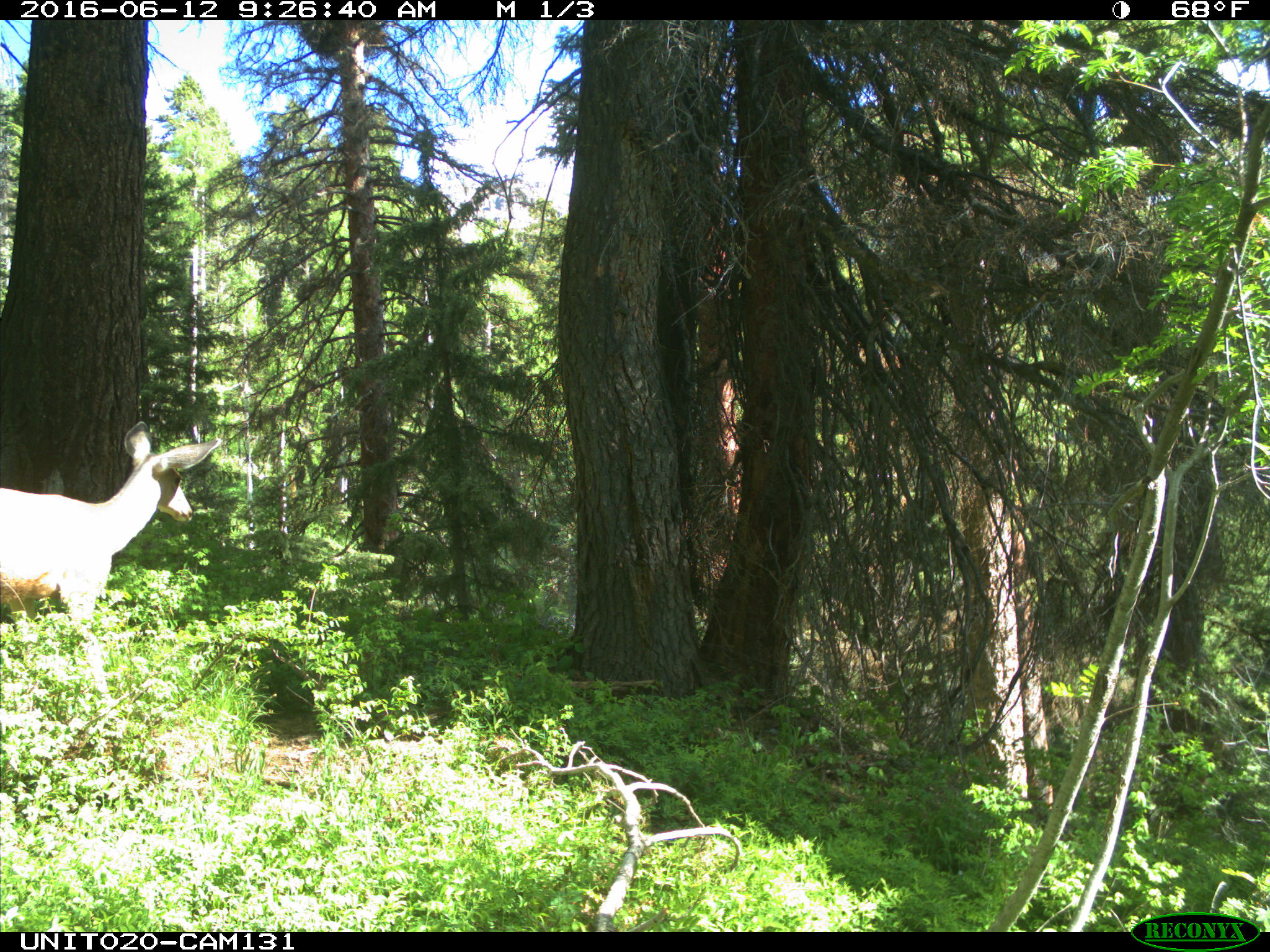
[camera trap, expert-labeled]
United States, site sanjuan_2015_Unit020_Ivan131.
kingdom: Animalia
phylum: Chordata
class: Mammalia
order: Artiodactyla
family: Cervidae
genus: Odocoileus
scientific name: Odocoileus hemionus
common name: mule deer